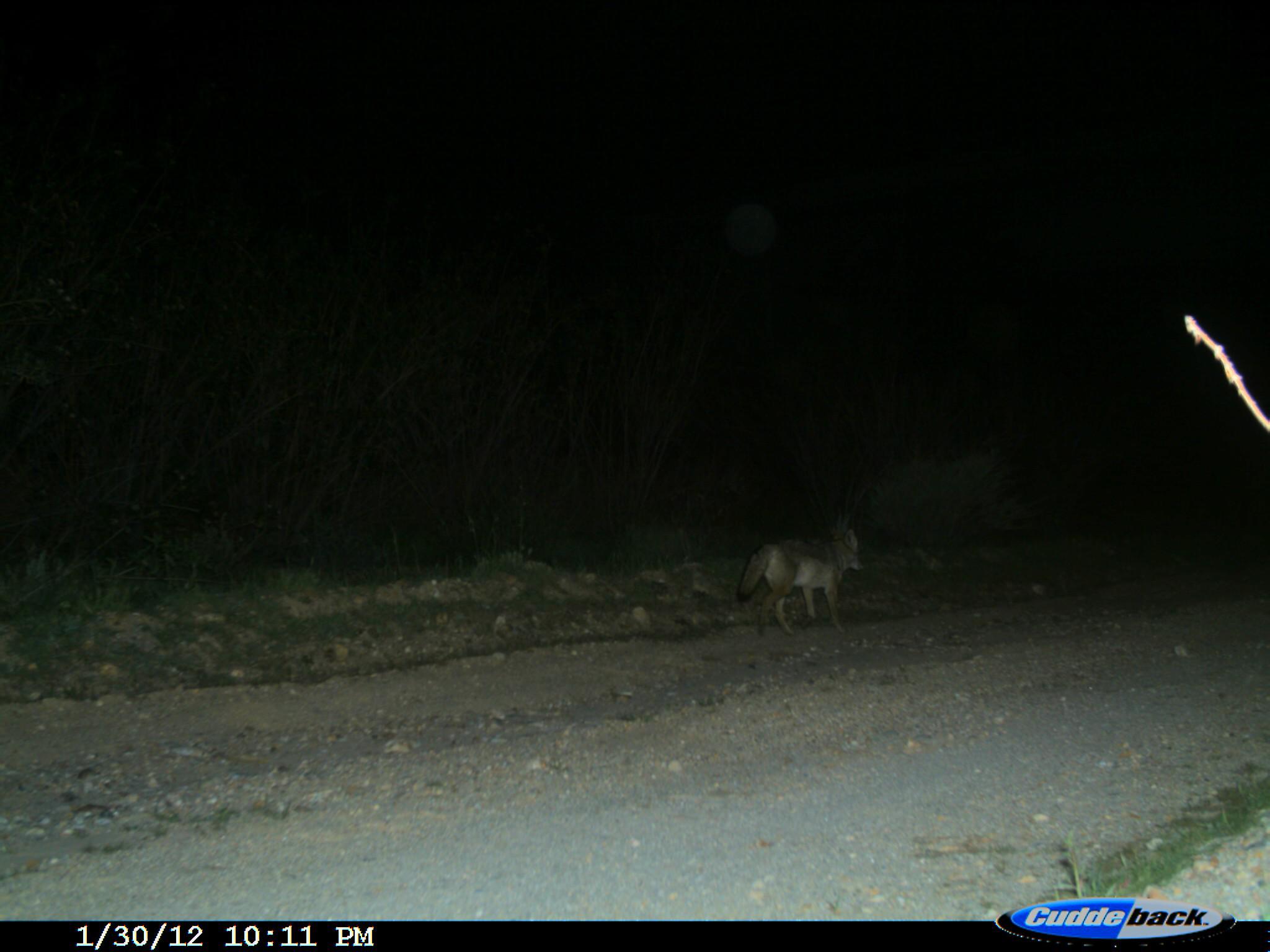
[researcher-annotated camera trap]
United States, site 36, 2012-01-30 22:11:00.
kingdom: Animalia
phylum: Chordata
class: Mammalia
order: Carnivora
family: Canidae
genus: Canis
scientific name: Canis latrans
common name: coyote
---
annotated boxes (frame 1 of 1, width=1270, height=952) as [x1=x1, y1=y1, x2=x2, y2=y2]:
coyote: [x1=735, y1=529, x2=866, y2=638]